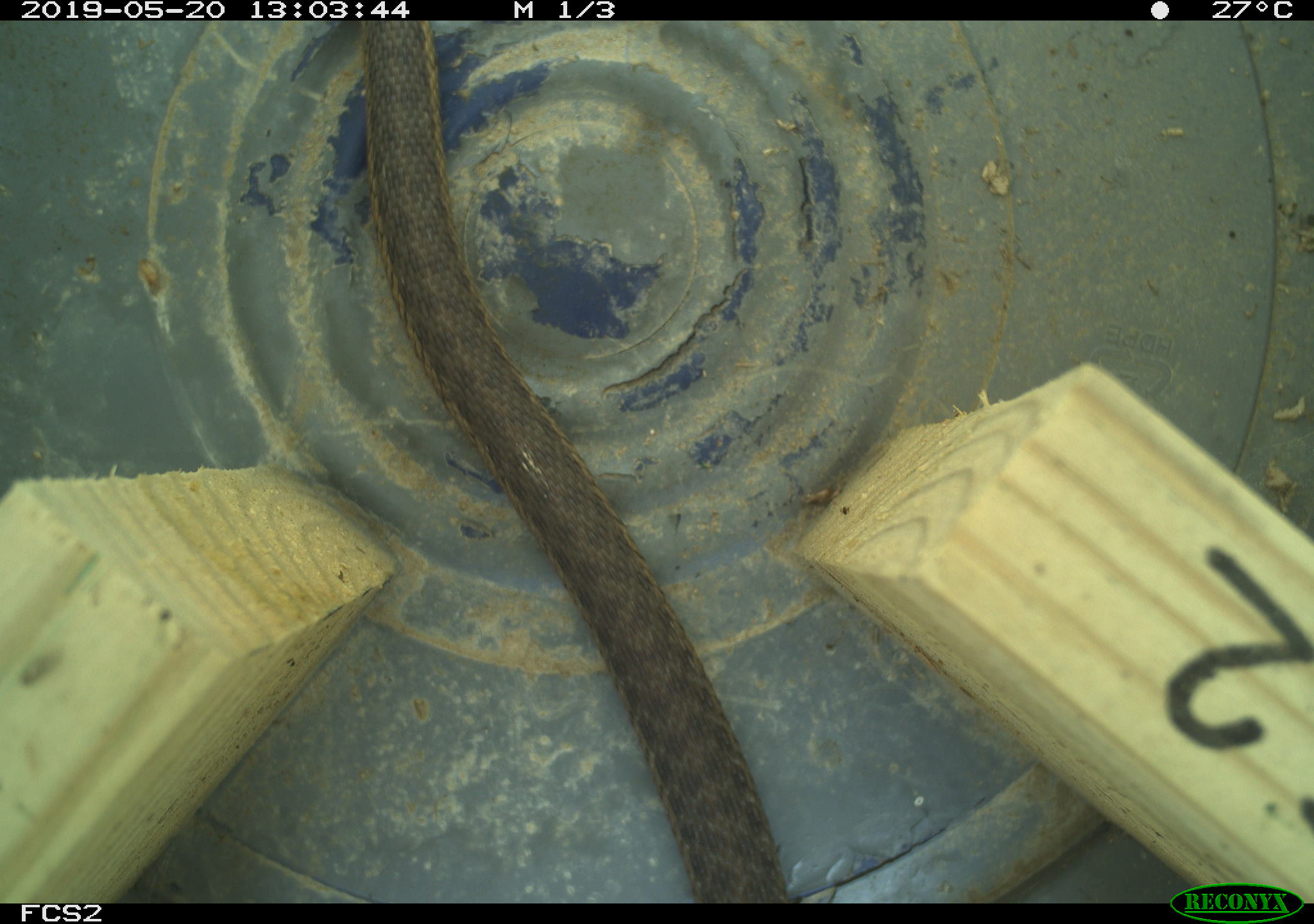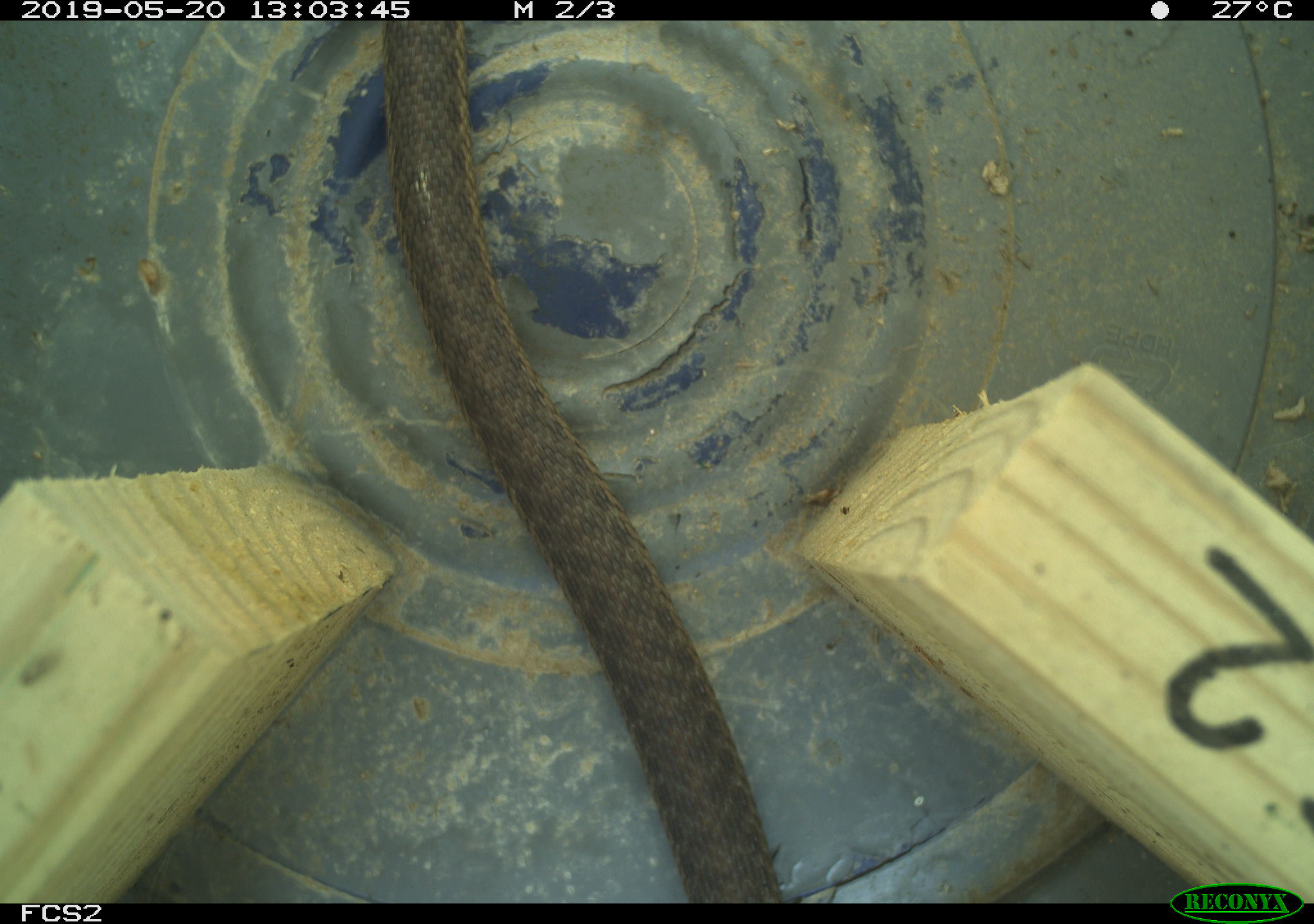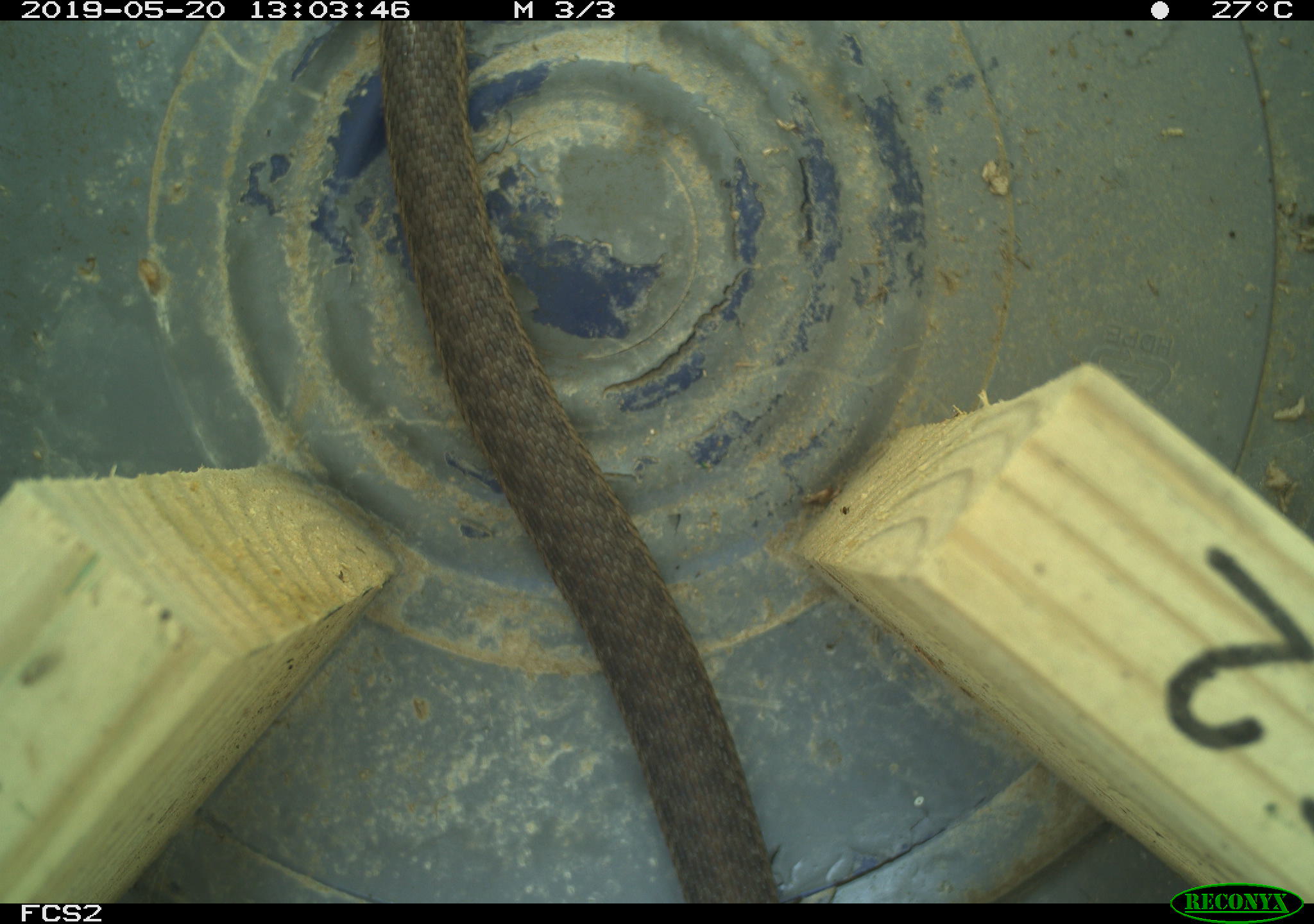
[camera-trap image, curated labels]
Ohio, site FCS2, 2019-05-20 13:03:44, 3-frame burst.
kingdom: Animalia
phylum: Chordata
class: Reptilia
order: Squamata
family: Colubridae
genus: Thamnophis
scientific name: Thamnophis sirtalis sirtalis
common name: eastern gartersnake